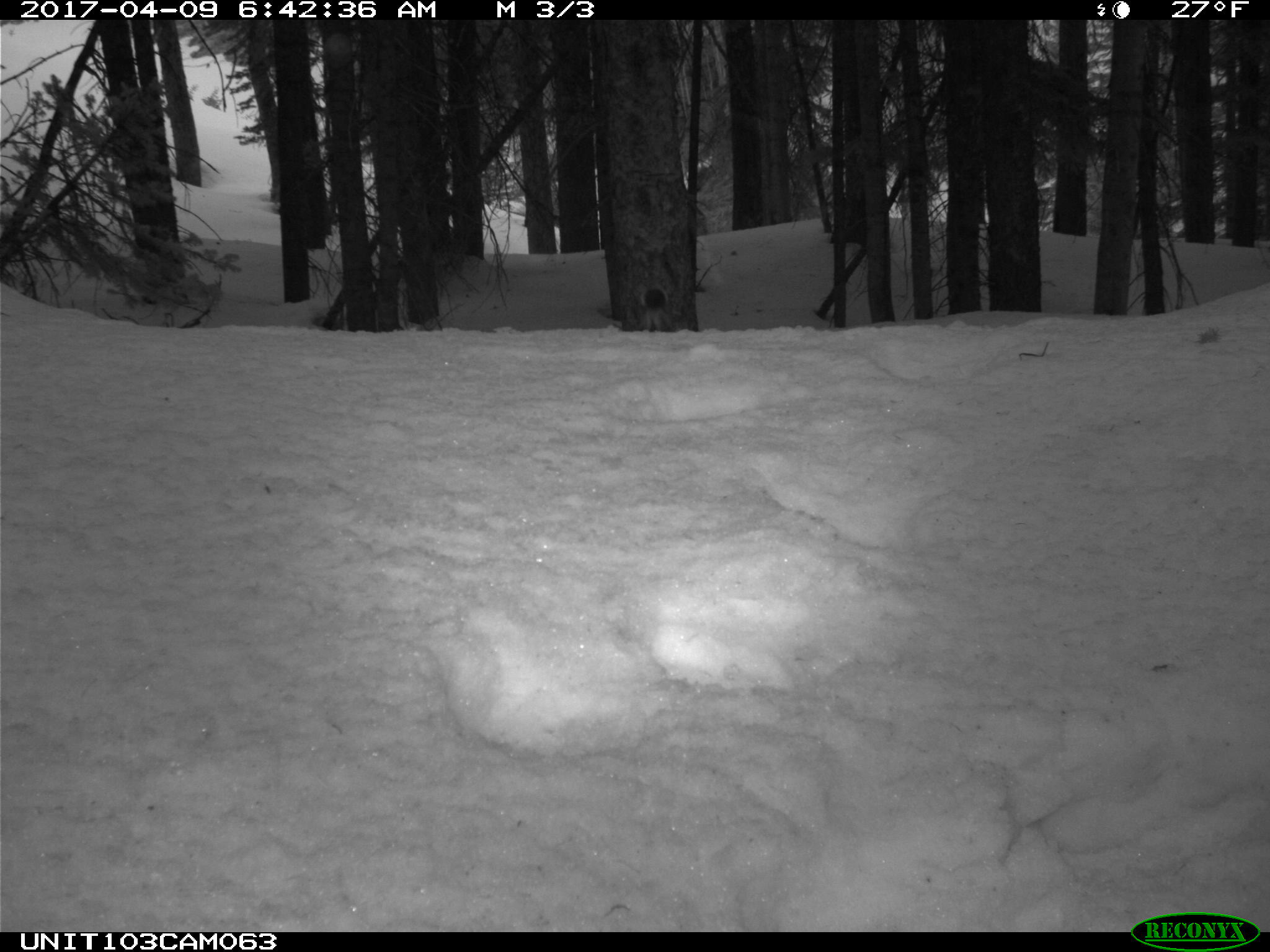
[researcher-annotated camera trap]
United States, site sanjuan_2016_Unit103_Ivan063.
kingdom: Animalia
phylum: Chordata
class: Mammalia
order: Rodentia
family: Sciuridae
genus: Tamiasciurus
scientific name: Tamiasciurus hudsonicus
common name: american red squirrel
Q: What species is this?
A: Tamiasciurus hudsonicus (american red squirrel).